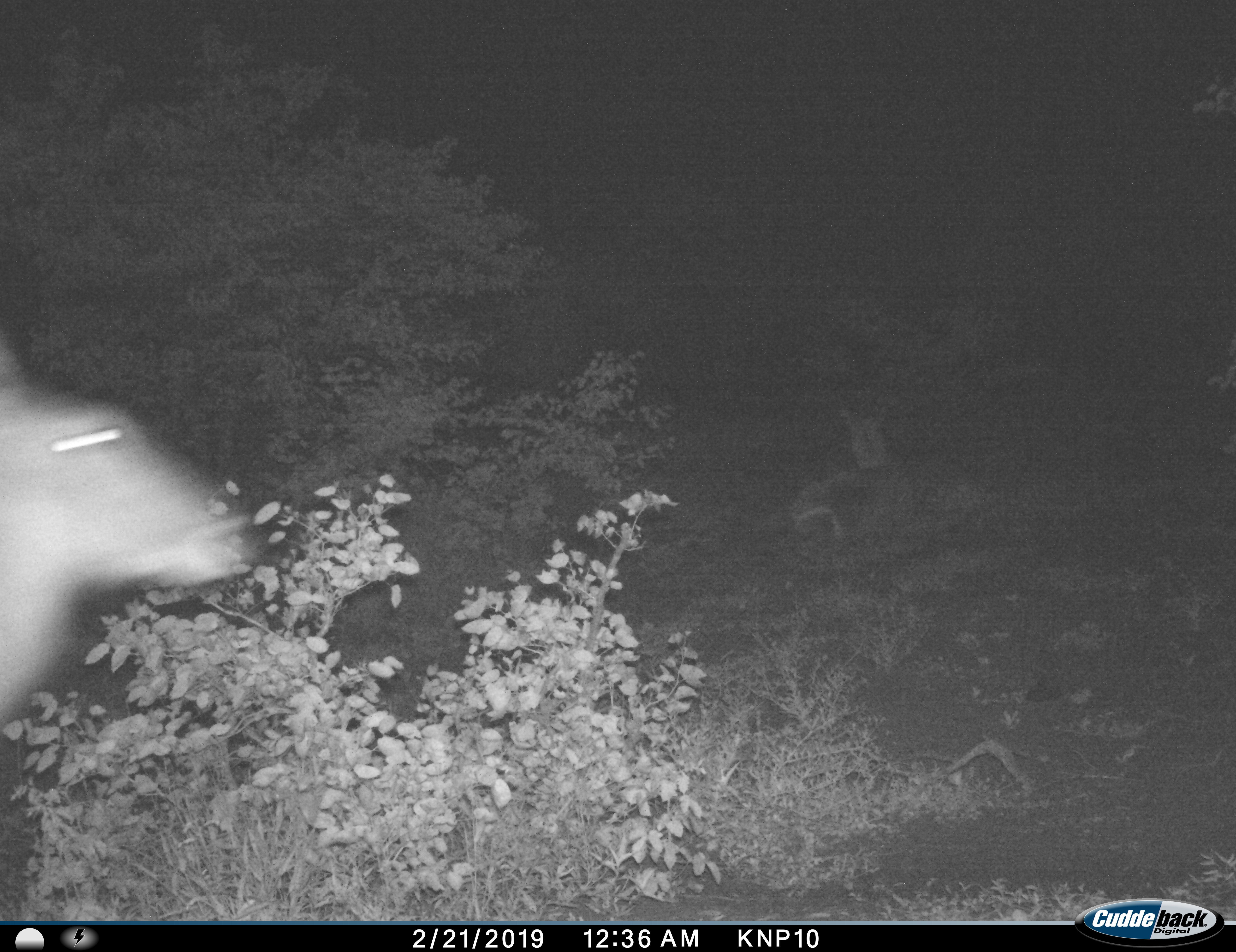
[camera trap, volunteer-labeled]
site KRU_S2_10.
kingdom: Animalia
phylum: Chordata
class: Mammalia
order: Artiodactyla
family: Bovidae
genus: Aepyceros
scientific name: Aepyceros melampus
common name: impala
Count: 1.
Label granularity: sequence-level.